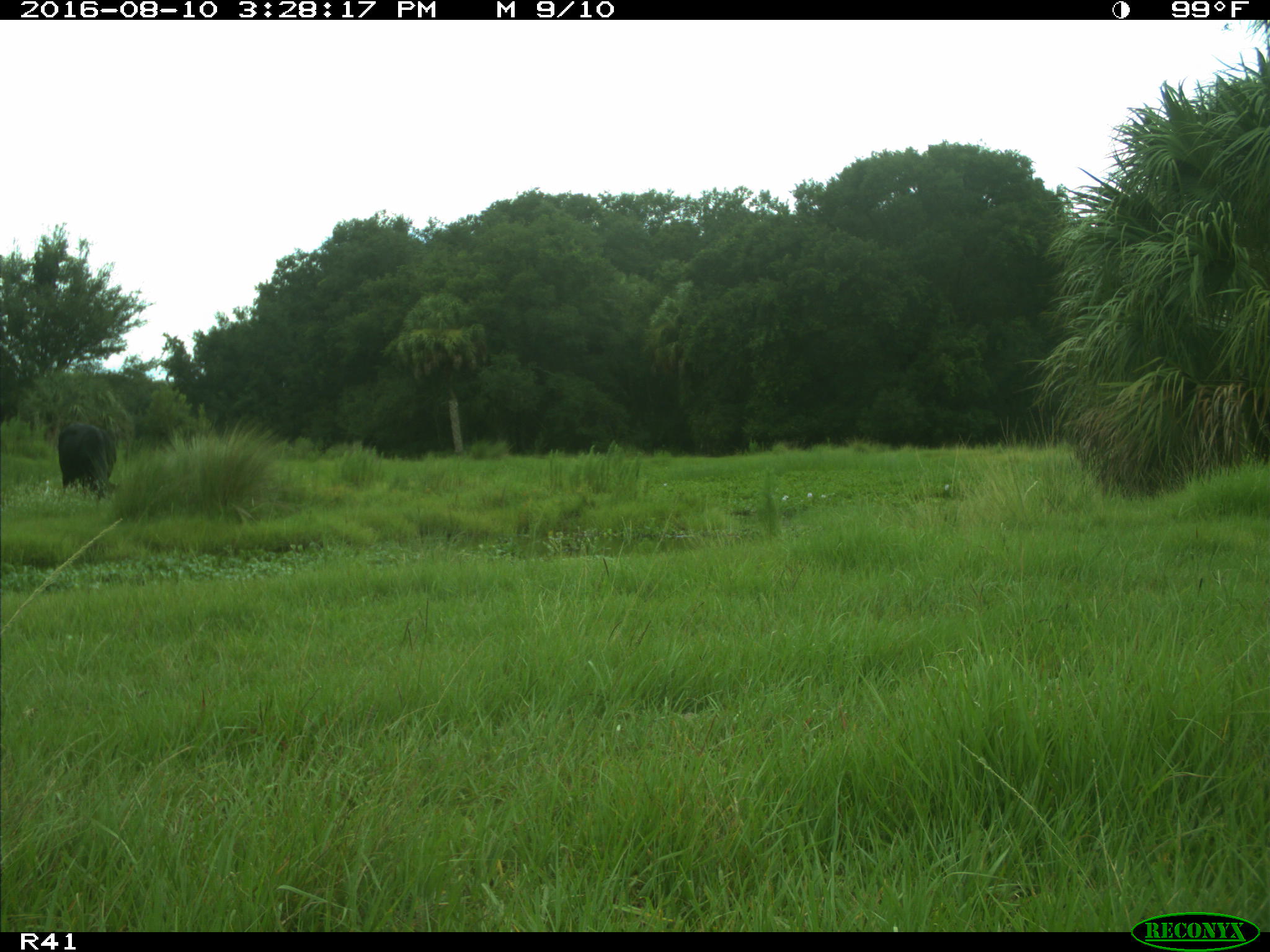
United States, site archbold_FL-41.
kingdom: Animalia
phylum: Chordata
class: Mammalia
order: Artiodactyla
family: Bovidae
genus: Bos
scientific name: Bos taurus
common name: domestic cow